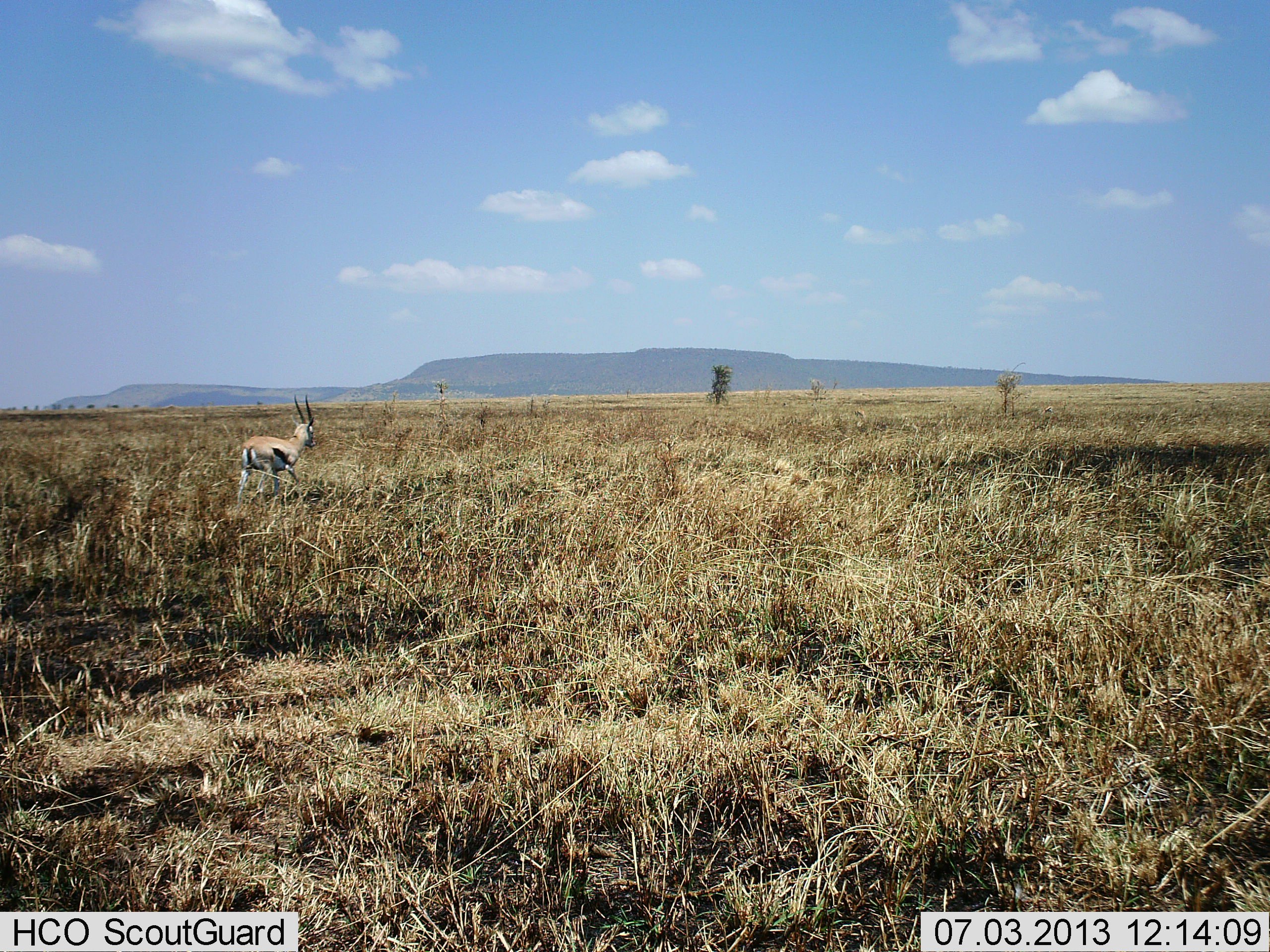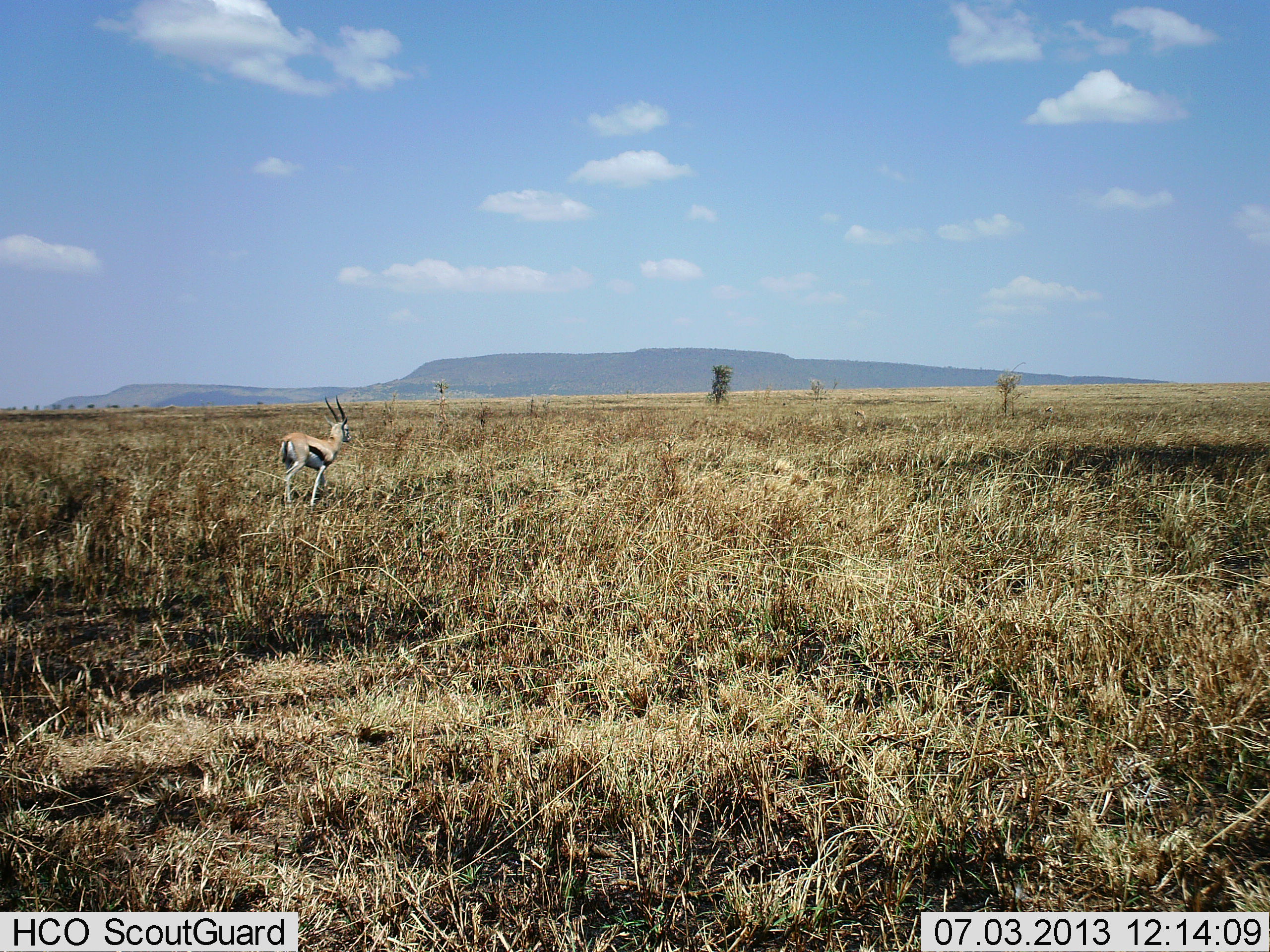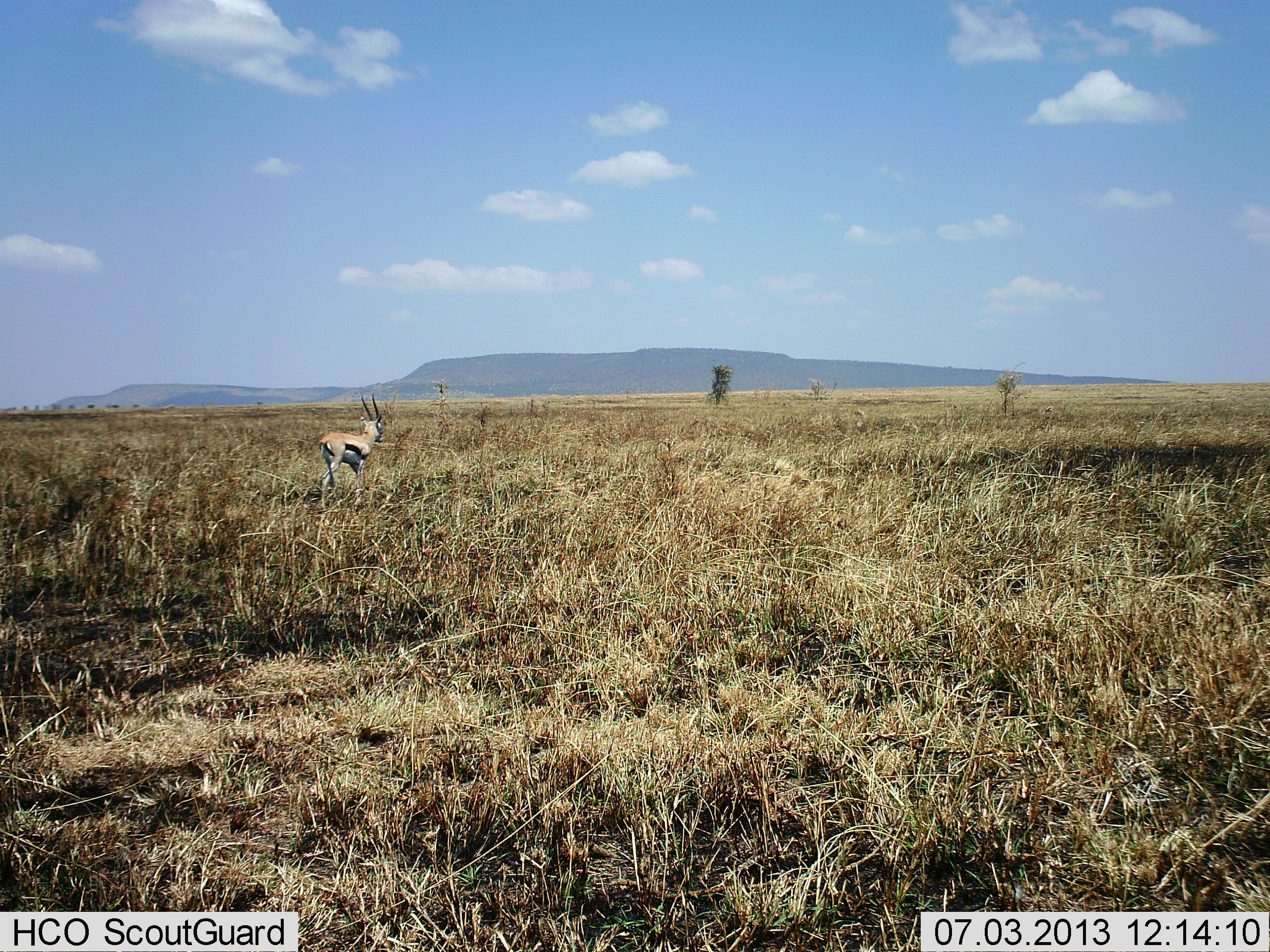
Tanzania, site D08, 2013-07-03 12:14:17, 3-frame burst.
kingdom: Animalia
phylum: Chordata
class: Mammalia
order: Artiodactyla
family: Bovidae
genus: Eudorcas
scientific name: Eudorcas thomsonii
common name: thomson's gazelle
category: gazellethomsons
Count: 1.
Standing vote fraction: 24%.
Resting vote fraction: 0%.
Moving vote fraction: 80%.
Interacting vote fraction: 0%.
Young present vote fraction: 4%.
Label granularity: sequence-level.